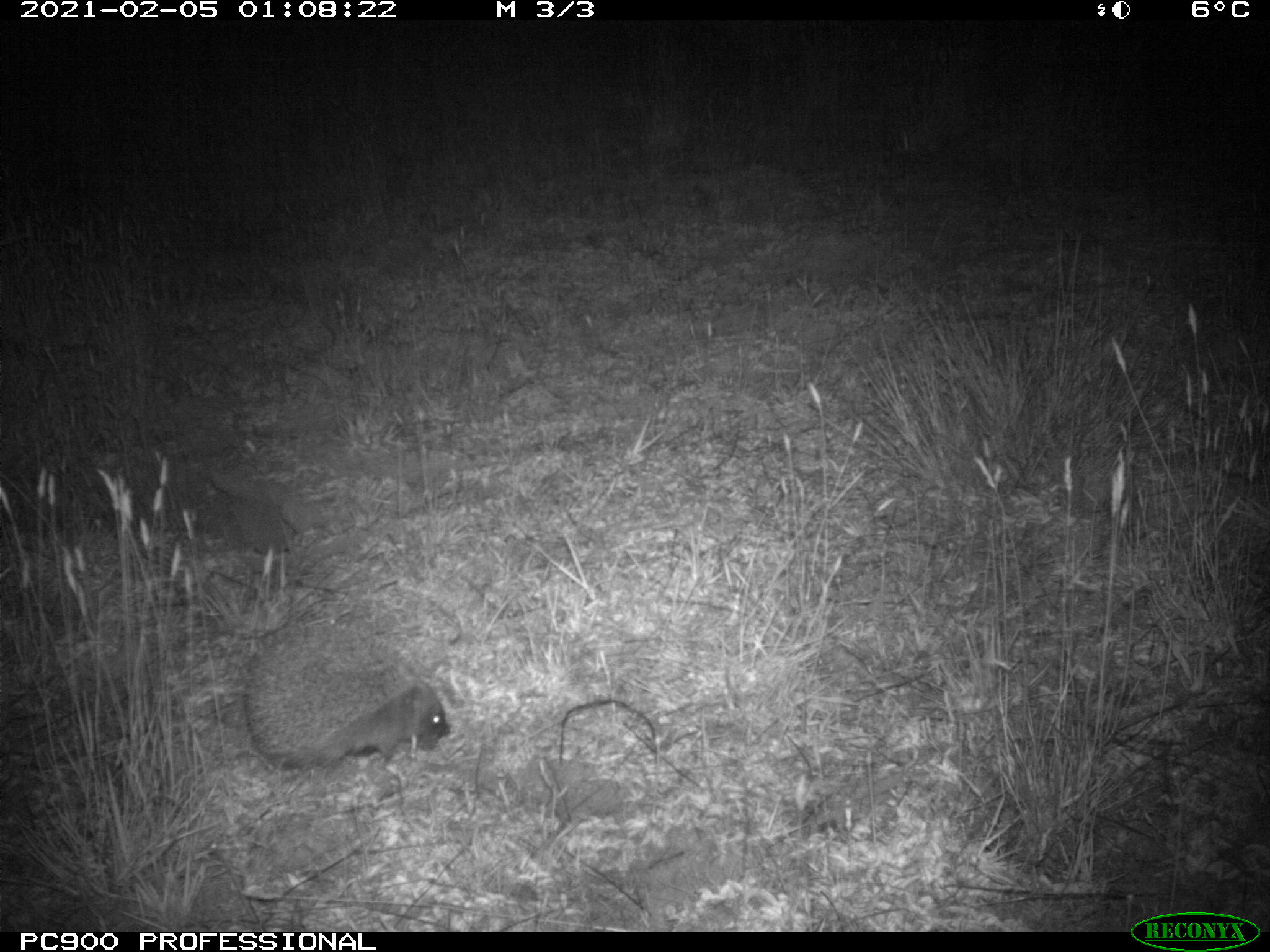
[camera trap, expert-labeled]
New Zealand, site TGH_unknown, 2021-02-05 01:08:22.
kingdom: Animalia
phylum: Chordata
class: Mammalia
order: Eulipotyphla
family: Erinaceidae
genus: Erinaceus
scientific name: Erinaceus europaeus europaeus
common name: european hedgehog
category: hedgehog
Hedgehog (european hedgehog) (Erinaceus europaeus europaeus).